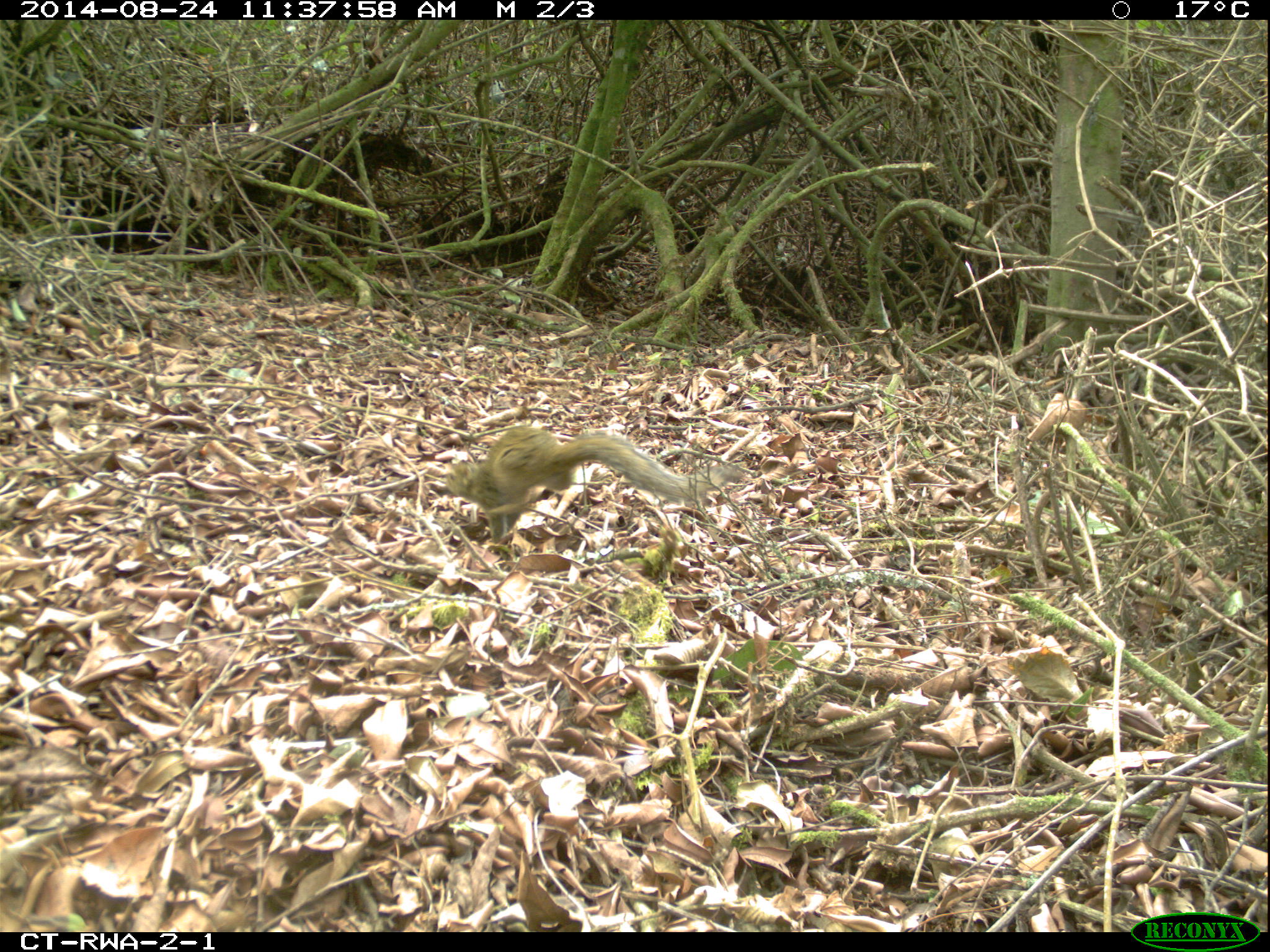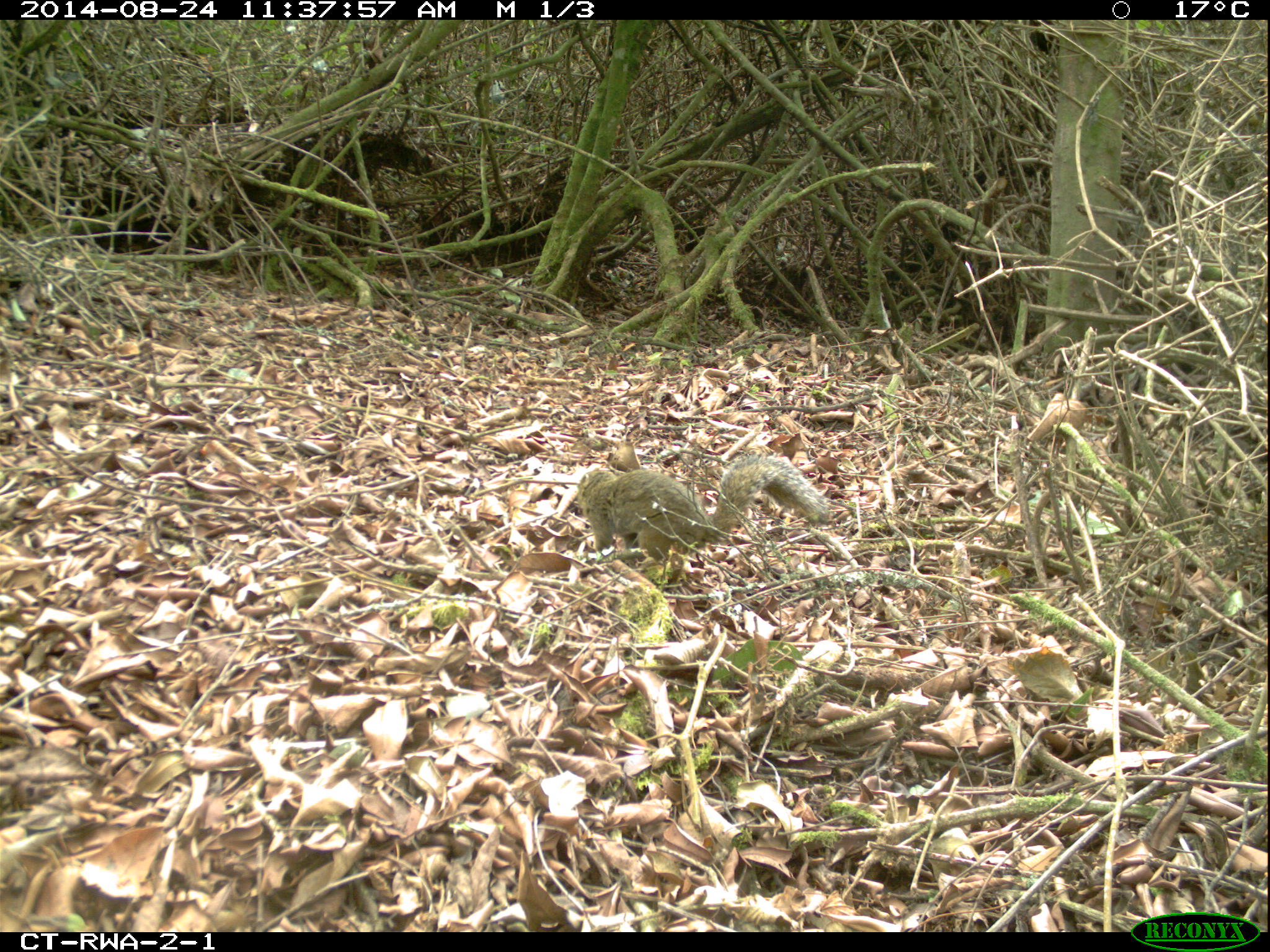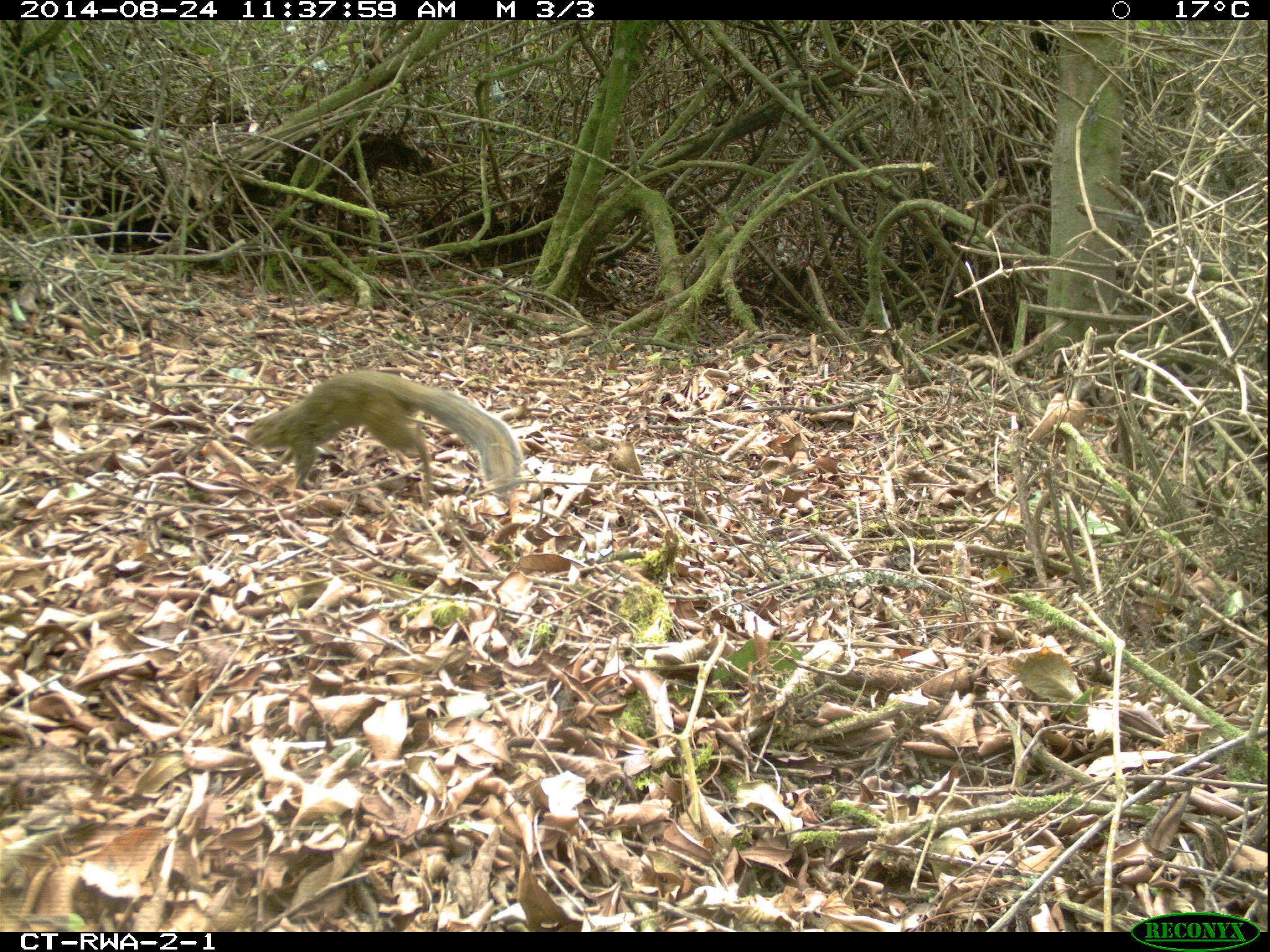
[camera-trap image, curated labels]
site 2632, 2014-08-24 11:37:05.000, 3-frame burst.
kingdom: Animalia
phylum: Chordata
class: Mammalia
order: Rodentia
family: Sciuridae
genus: Funisciurus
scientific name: Funisciurus carruthersi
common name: carruther's mountain squirrel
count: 1